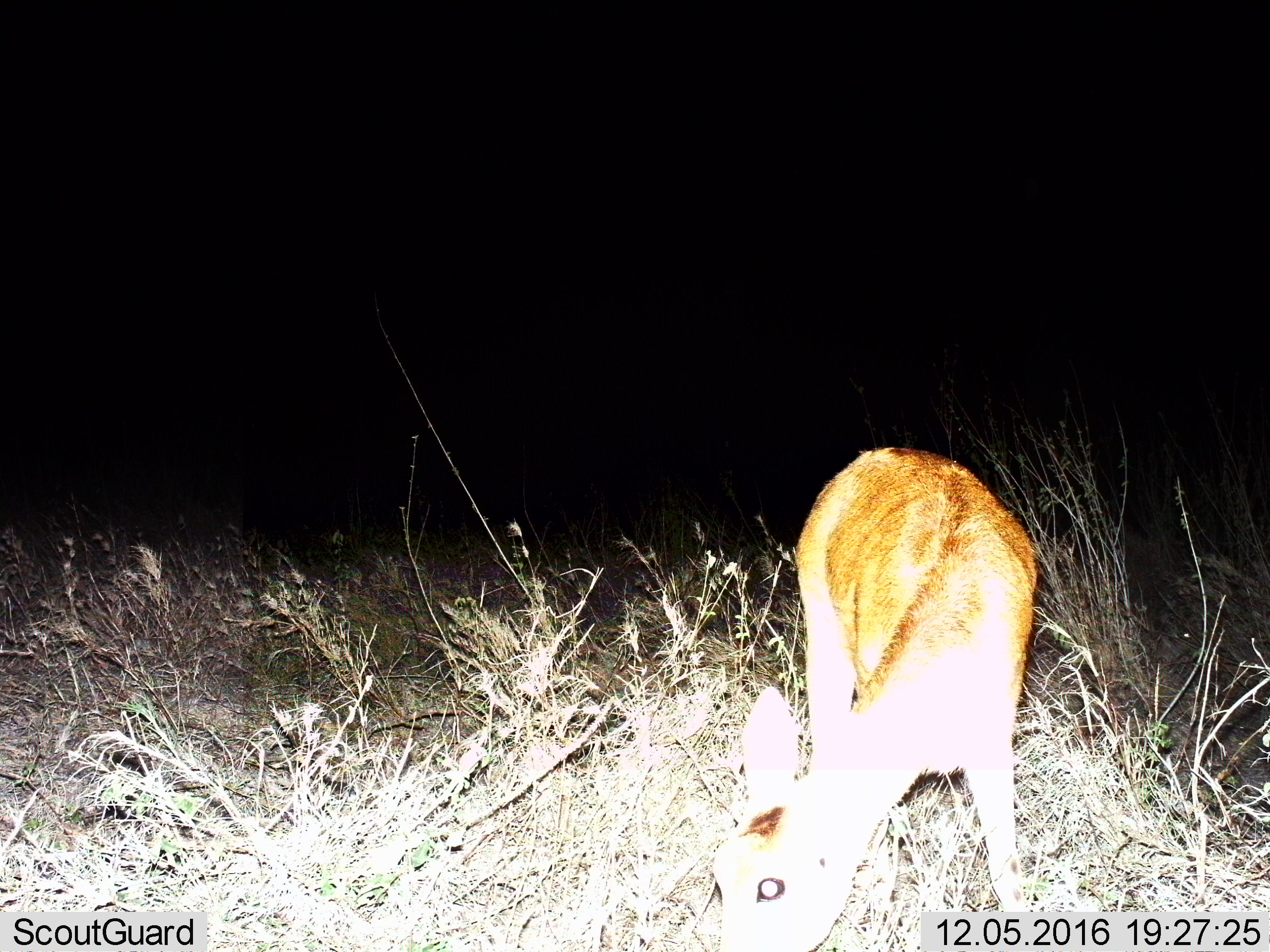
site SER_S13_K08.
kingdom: Animalia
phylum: Chordata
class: Mammalia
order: Artiodactyla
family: Bovidae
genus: Madoqua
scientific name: Madoqua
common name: dik-dik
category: dikdik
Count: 1.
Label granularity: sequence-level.